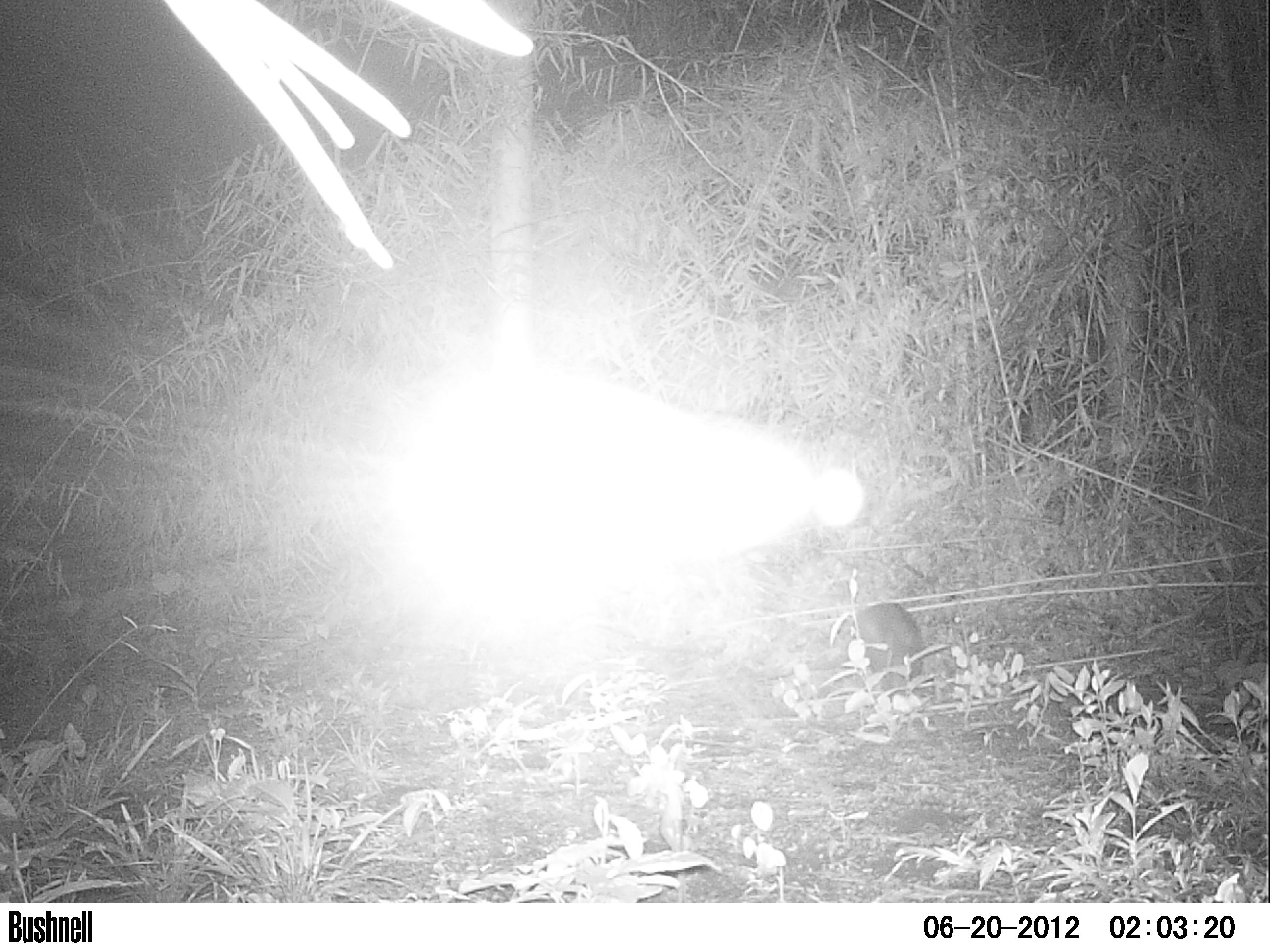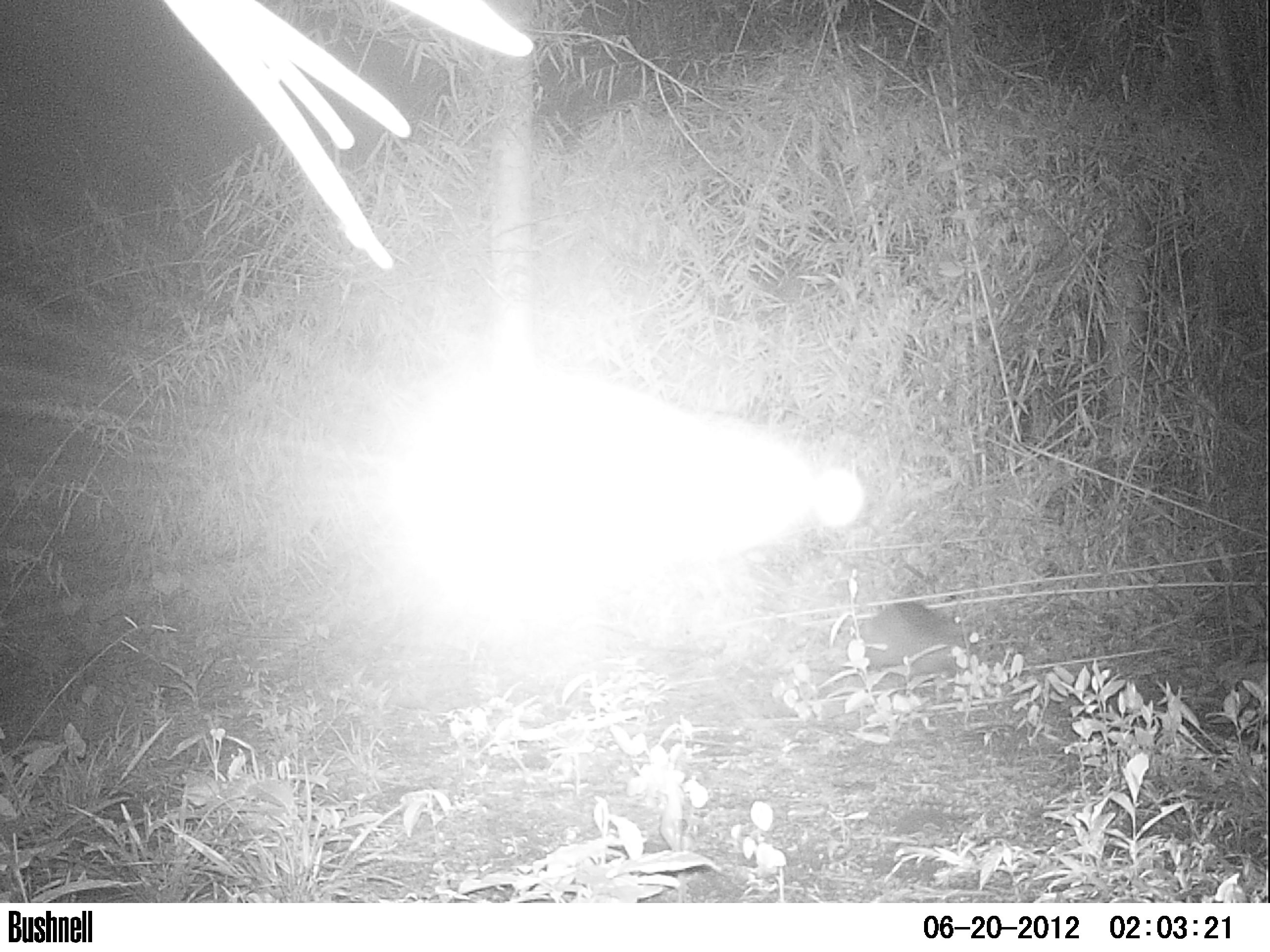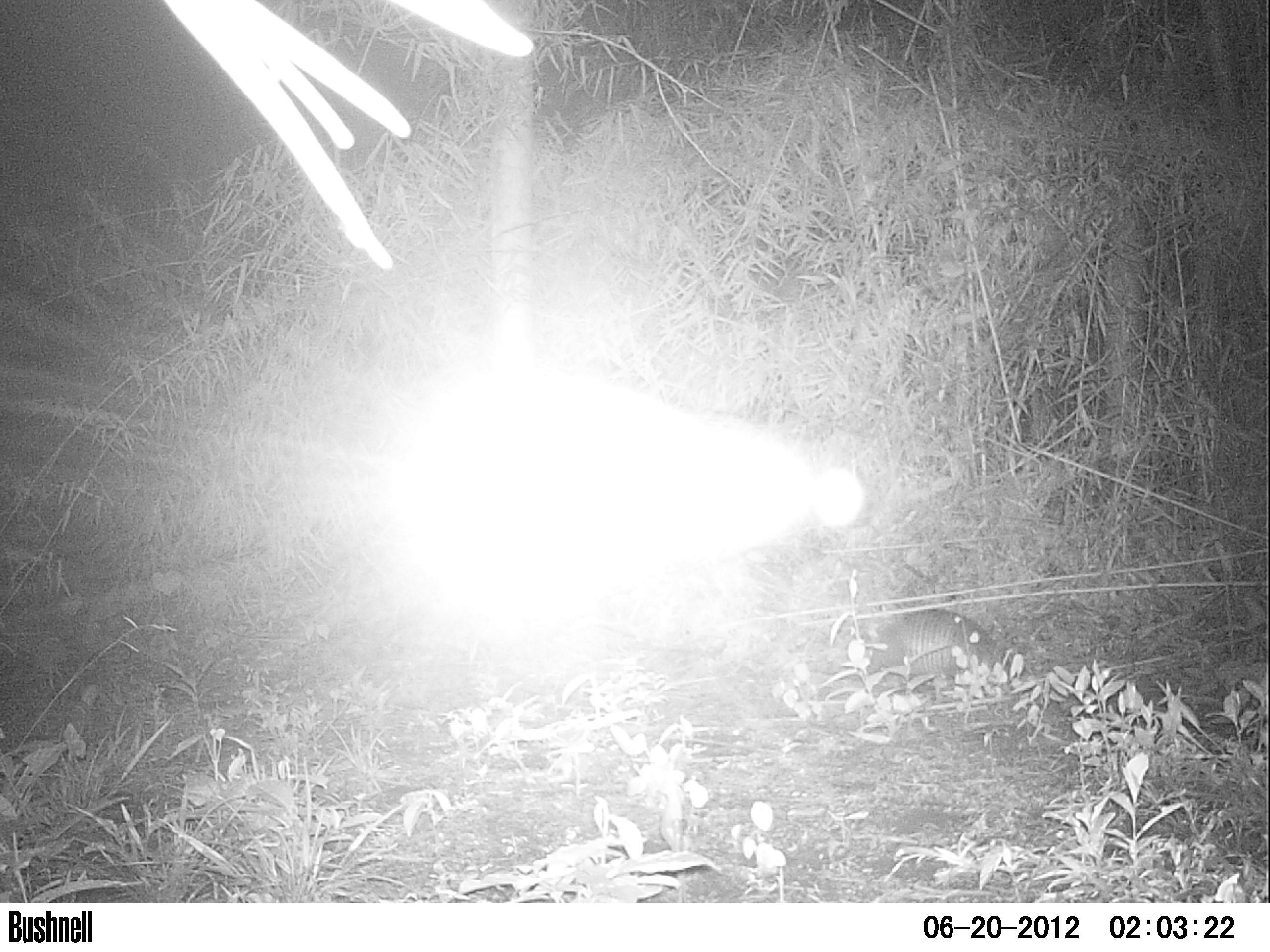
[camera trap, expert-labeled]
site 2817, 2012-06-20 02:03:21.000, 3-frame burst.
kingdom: Animalia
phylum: Chordata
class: Mammalia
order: Cingulata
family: Dasypodidae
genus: Dasypus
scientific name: Dasypus novemcinctus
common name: nine-banded armadillo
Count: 1.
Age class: adult.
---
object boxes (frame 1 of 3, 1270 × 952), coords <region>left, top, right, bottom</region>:
dasypus novemcinctus: <region>850, 602, 924, 689</region>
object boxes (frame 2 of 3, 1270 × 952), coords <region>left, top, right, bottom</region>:
dasypus novemcinctus: <region>853, 600, 979, 677</region>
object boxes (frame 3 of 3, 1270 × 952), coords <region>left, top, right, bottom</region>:
dasypus novemcinctus: <region>864, 607, 1005, 681</region>